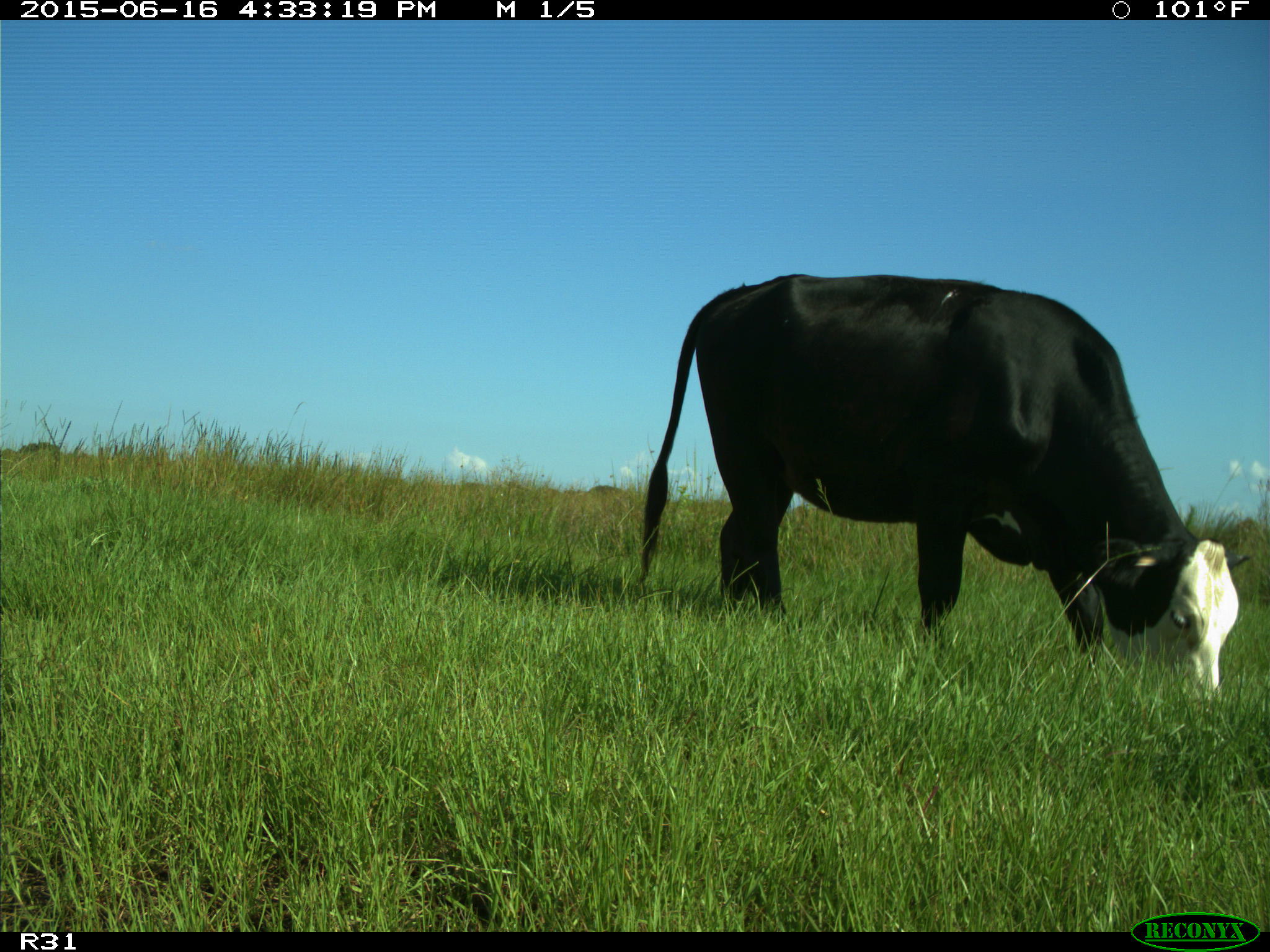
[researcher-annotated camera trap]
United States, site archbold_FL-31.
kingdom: Animalia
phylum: Chordata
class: Mammalia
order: Artiodactyla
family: Bovidae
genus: Bos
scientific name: Bos taurus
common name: domestic cow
Bos taurus (domestic cow).